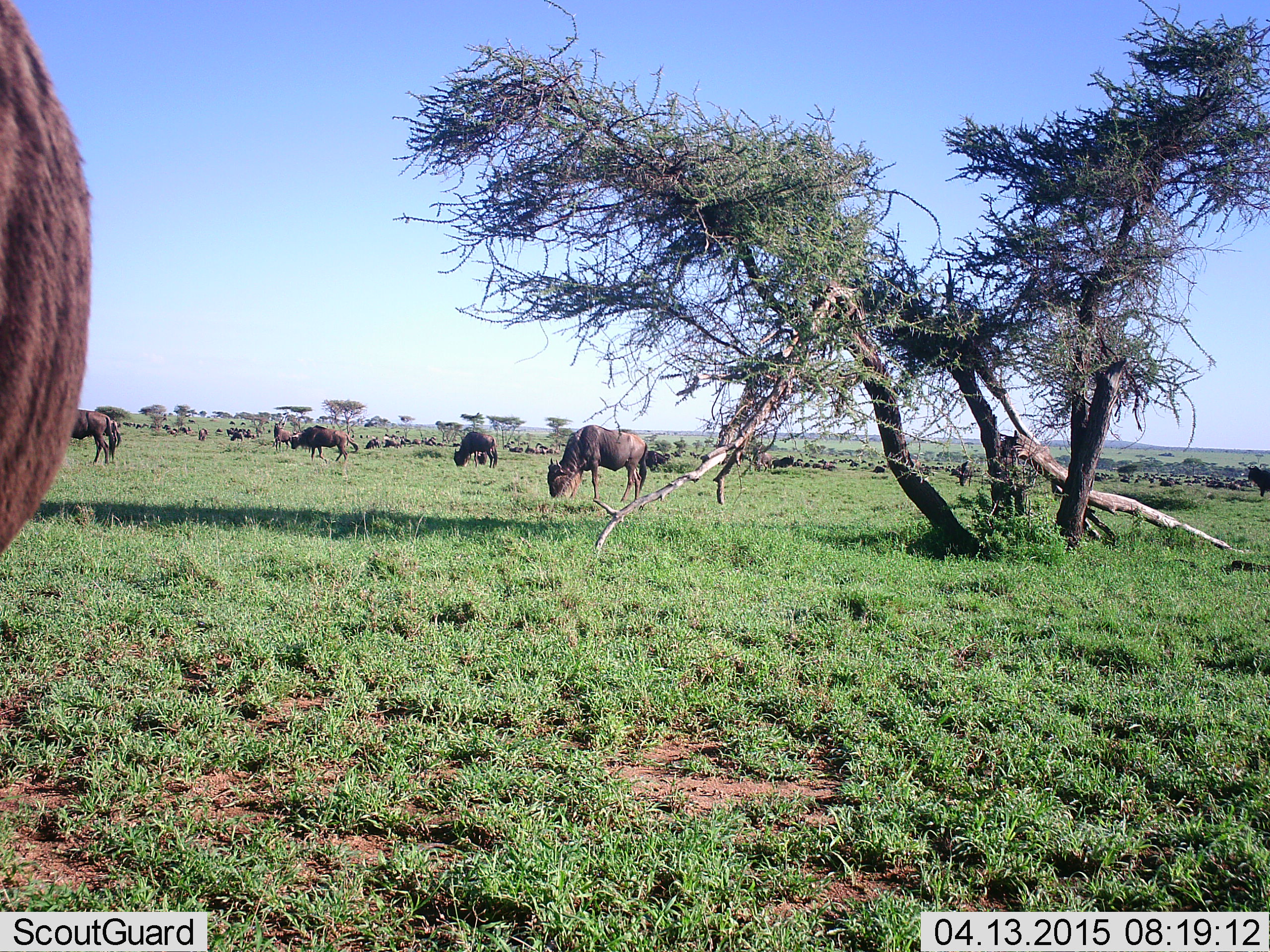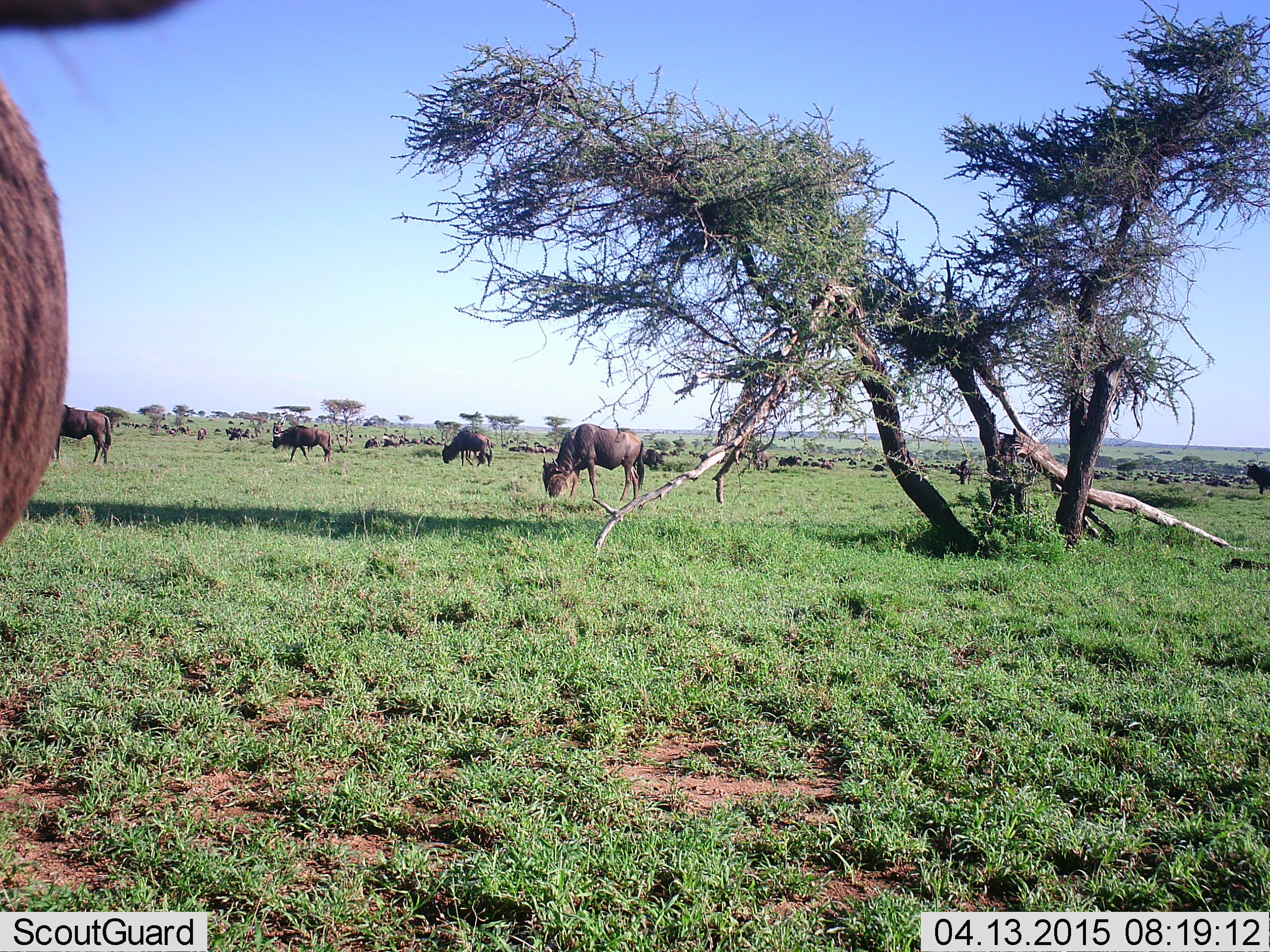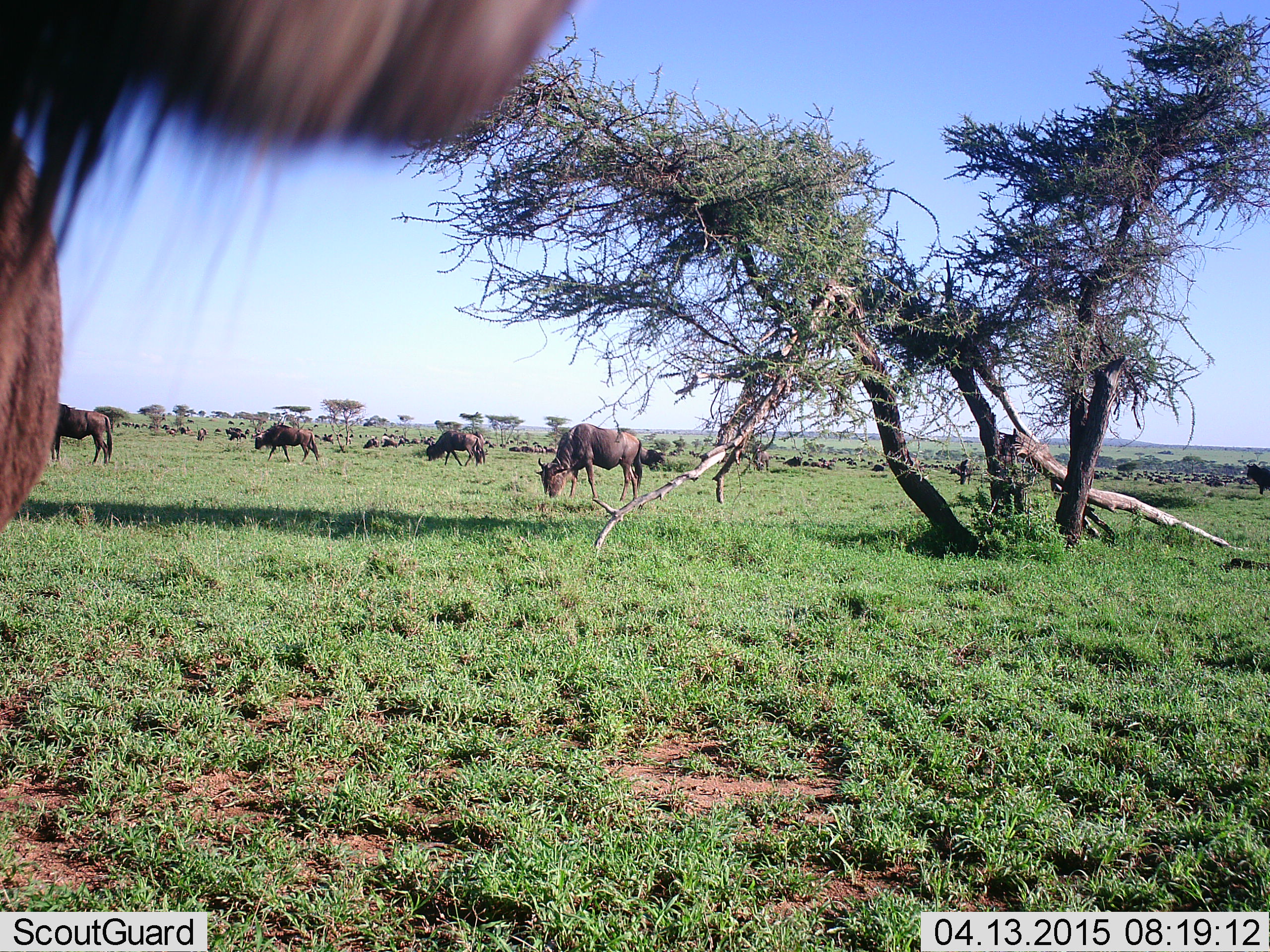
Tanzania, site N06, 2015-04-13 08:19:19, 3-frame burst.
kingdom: Animalia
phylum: Chordata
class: Mammalia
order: Artiodactyla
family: Bovidae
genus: Connochaetes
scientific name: Connochaetes taurinus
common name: blue wildebeest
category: wildebeest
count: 51+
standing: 70%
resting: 30%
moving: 50%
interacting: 0%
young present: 0%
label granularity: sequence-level